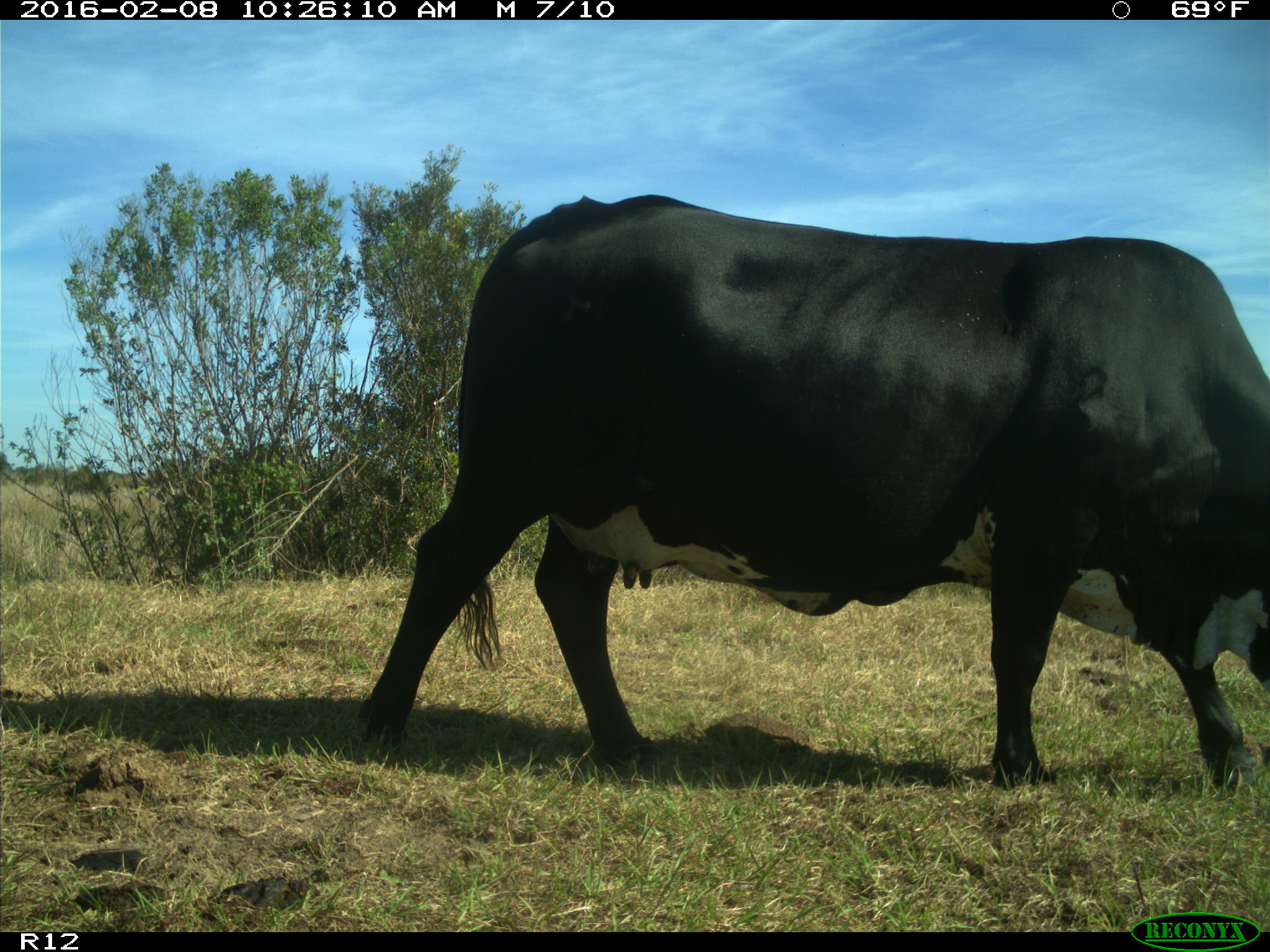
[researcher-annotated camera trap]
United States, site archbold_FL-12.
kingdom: Animalia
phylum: Chordata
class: Mammalia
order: Artiodactyla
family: Bovidae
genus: Bos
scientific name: Bos taurus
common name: domestic cow